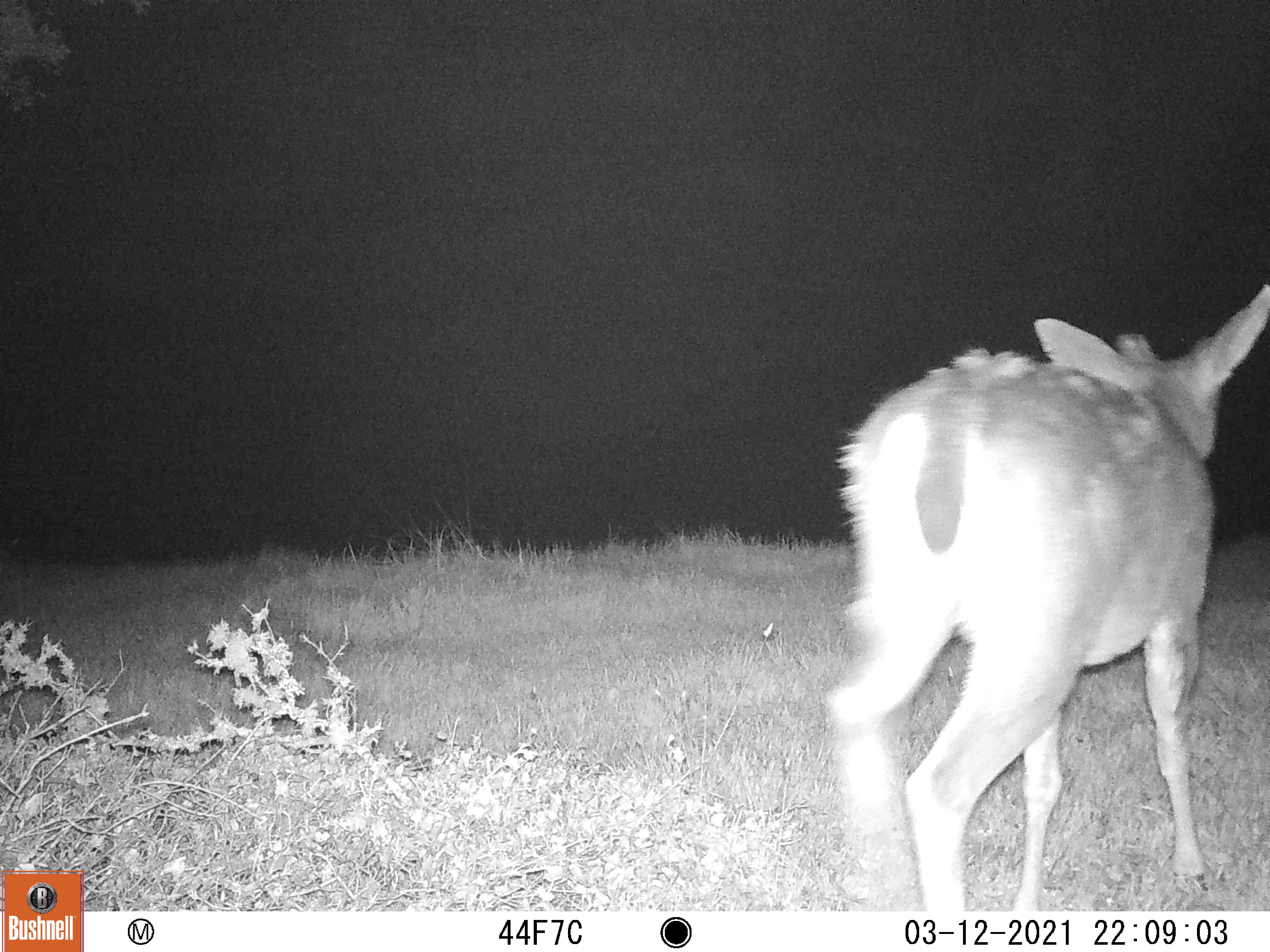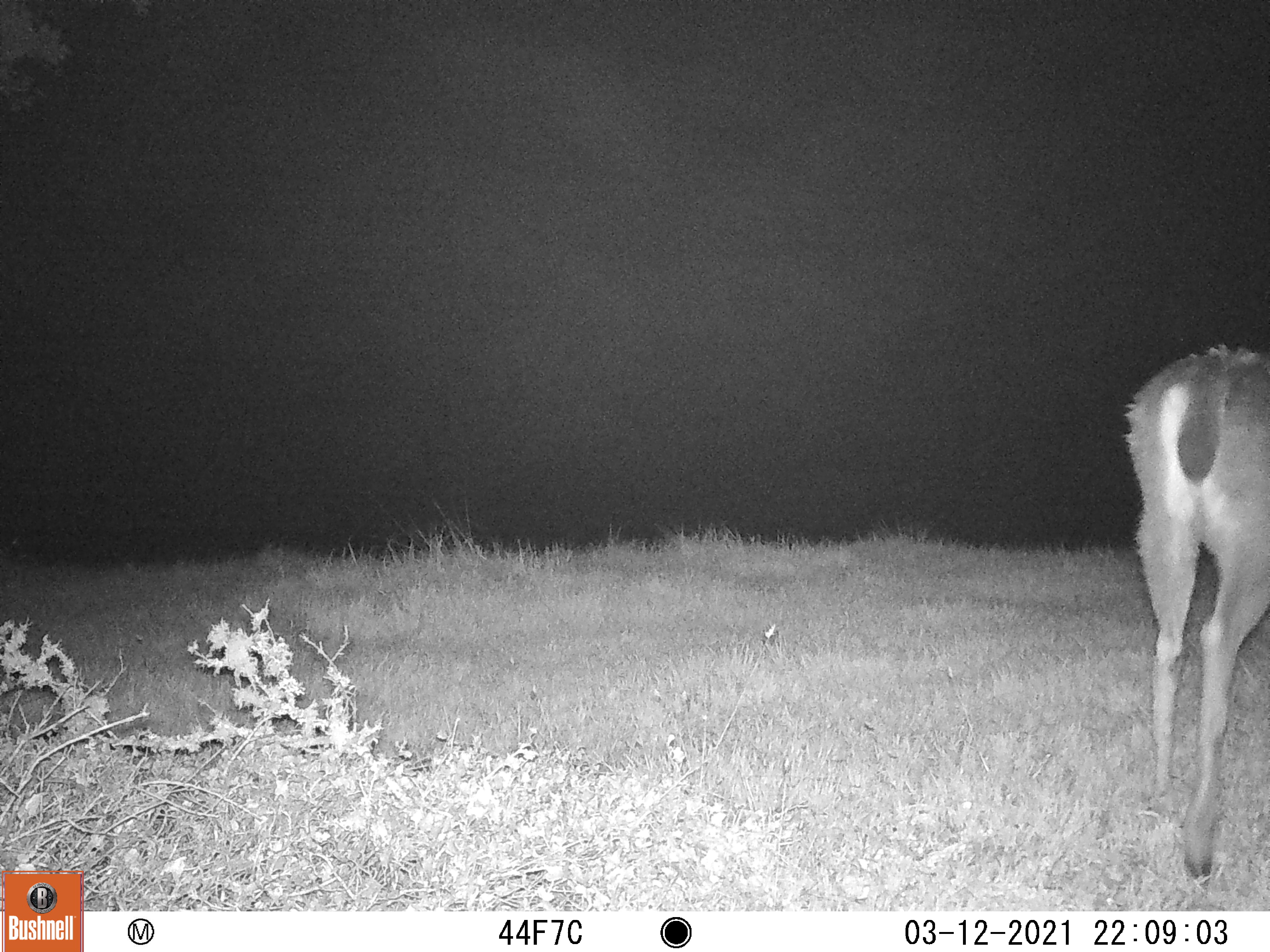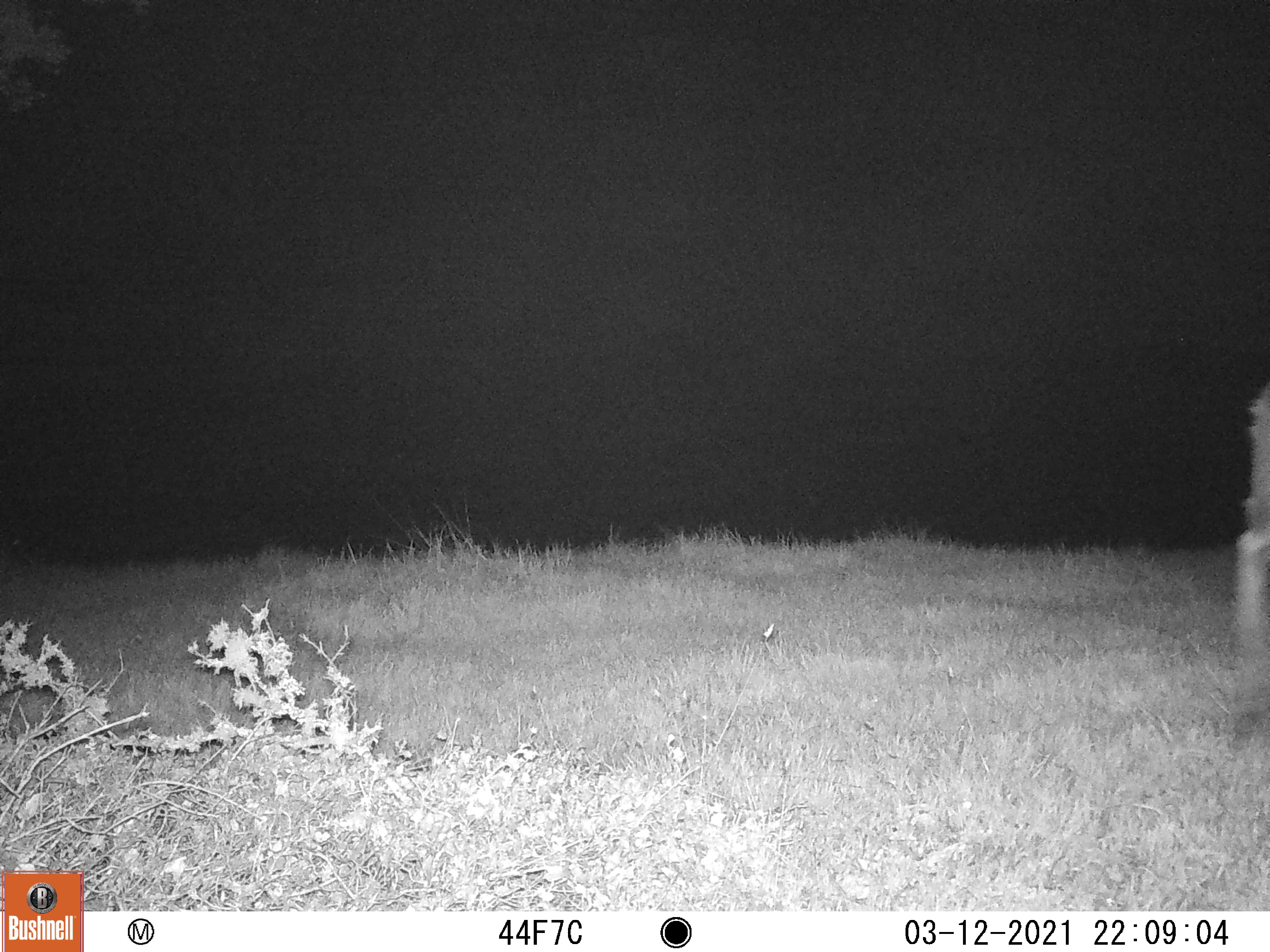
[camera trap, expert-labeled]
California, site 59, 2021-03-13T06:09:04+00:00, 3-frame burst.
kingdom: Animalia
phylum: Chordata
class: Mammalia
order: Artiodactyla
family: Cervidae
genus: Odocoileus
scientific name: Odocoileus hemionus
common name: mule deer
Mule deer (Odocoileus hemionus).